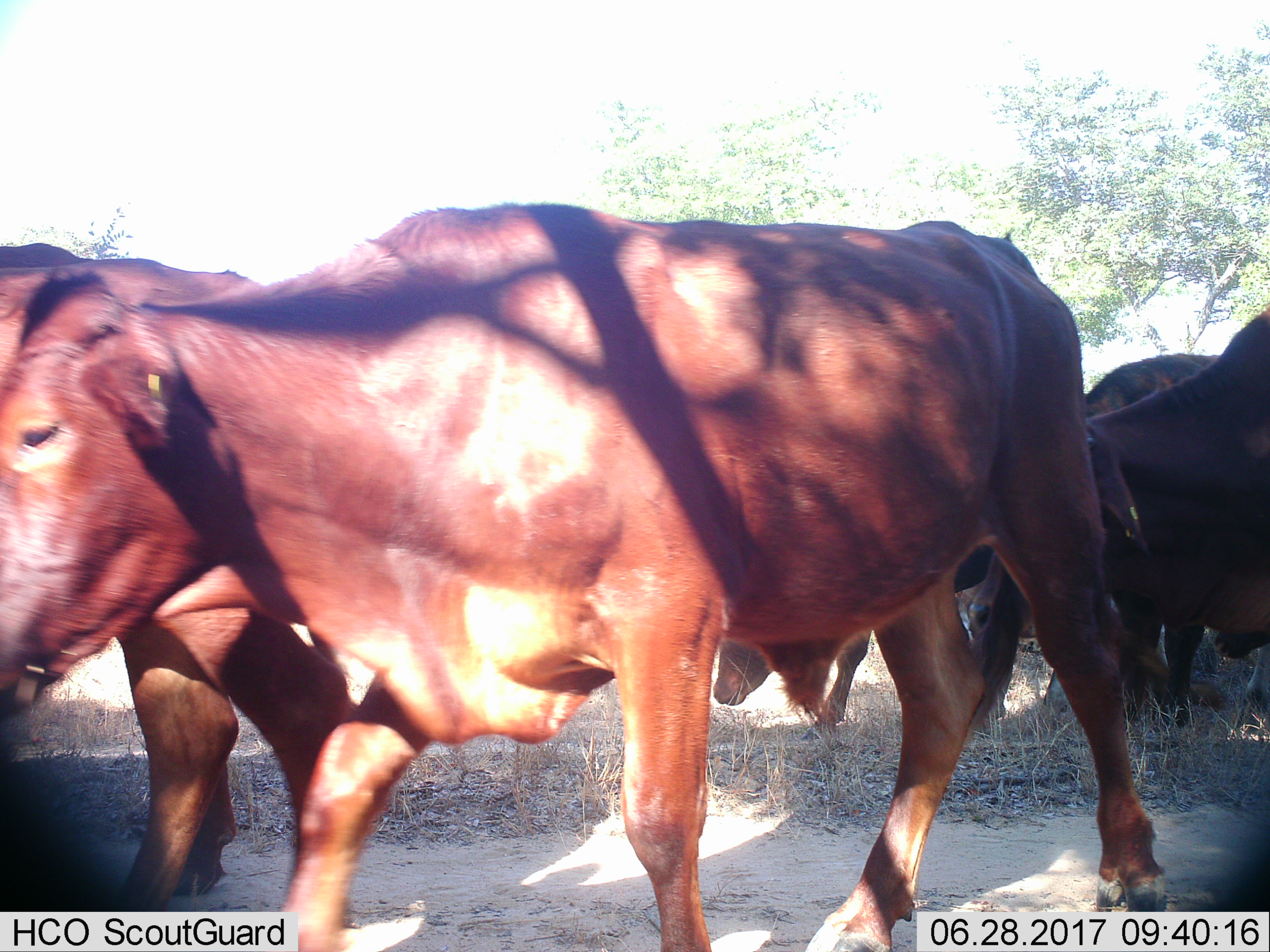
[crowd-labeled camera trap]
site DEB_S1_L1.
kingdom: Animalia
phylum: Chordata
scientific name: Vertebrata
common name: domestic animal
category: domesticanimal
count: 5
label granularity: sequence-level